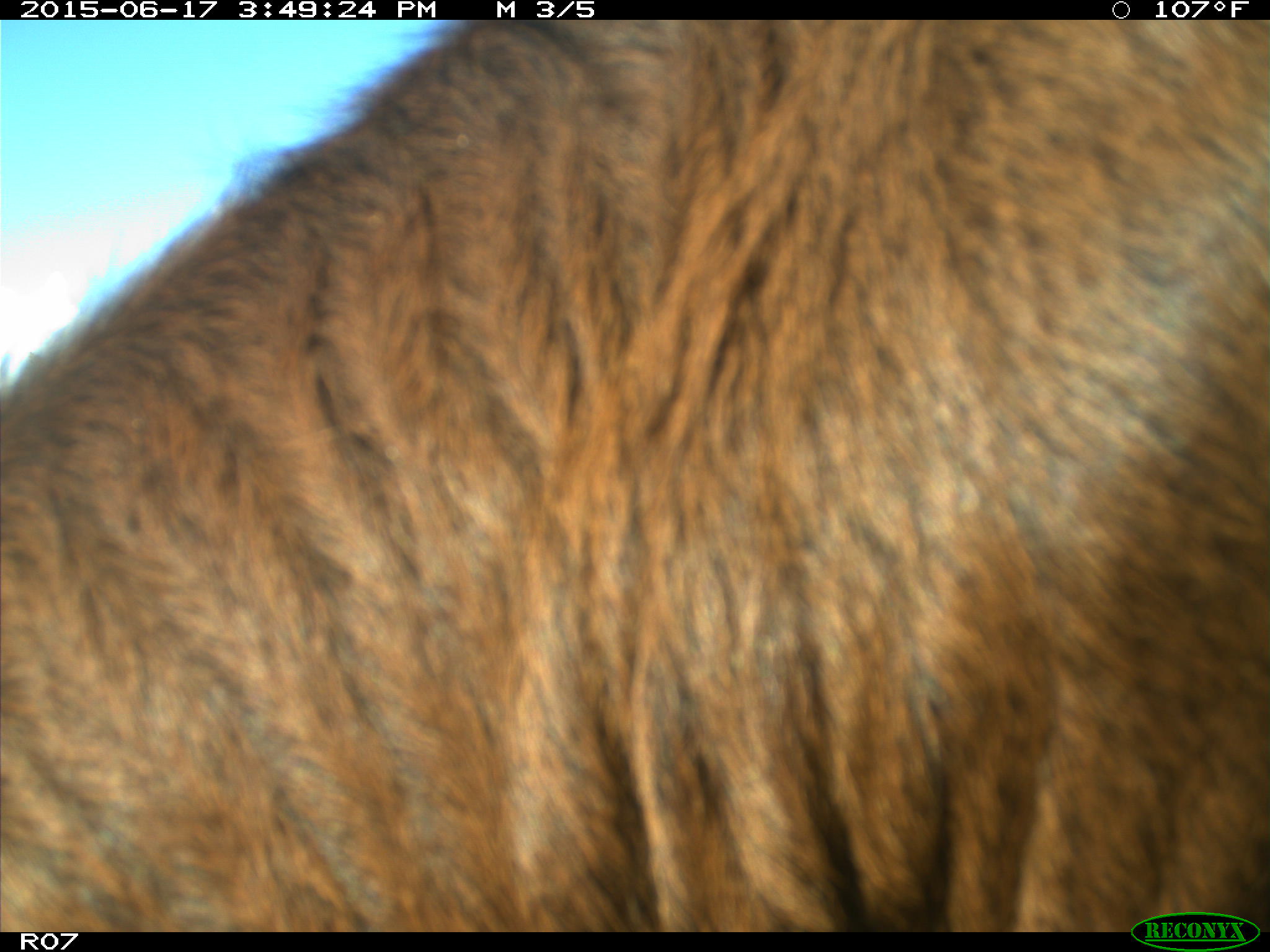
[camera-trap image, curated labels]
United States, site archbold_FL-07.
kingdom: Animalia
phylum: Chordata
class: Mammalia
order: Artiodactyla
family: Bovidae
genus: Bos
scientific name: Bos taurus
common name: domestic cow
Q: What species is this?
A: Bos taurus (domestic cow).